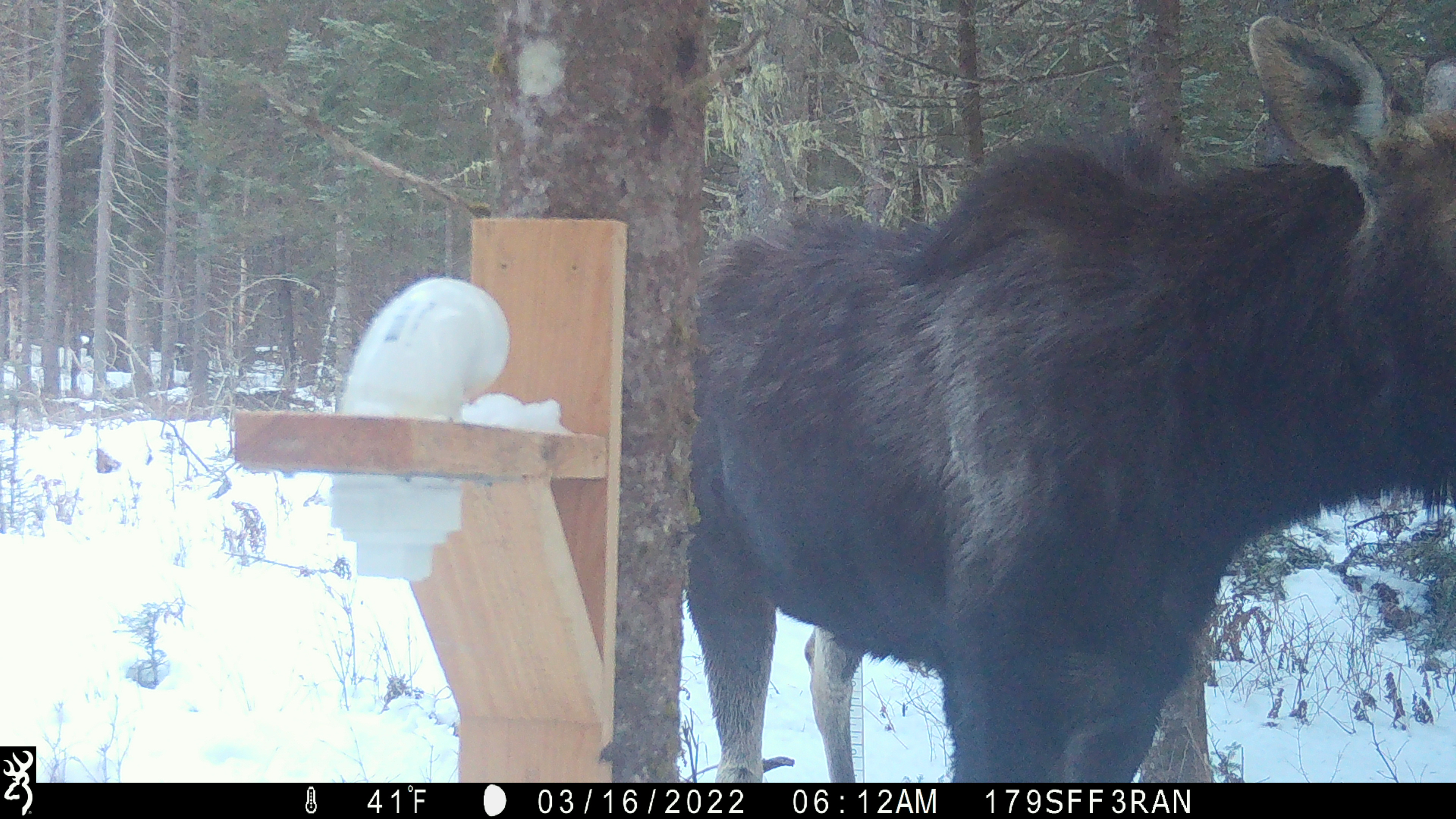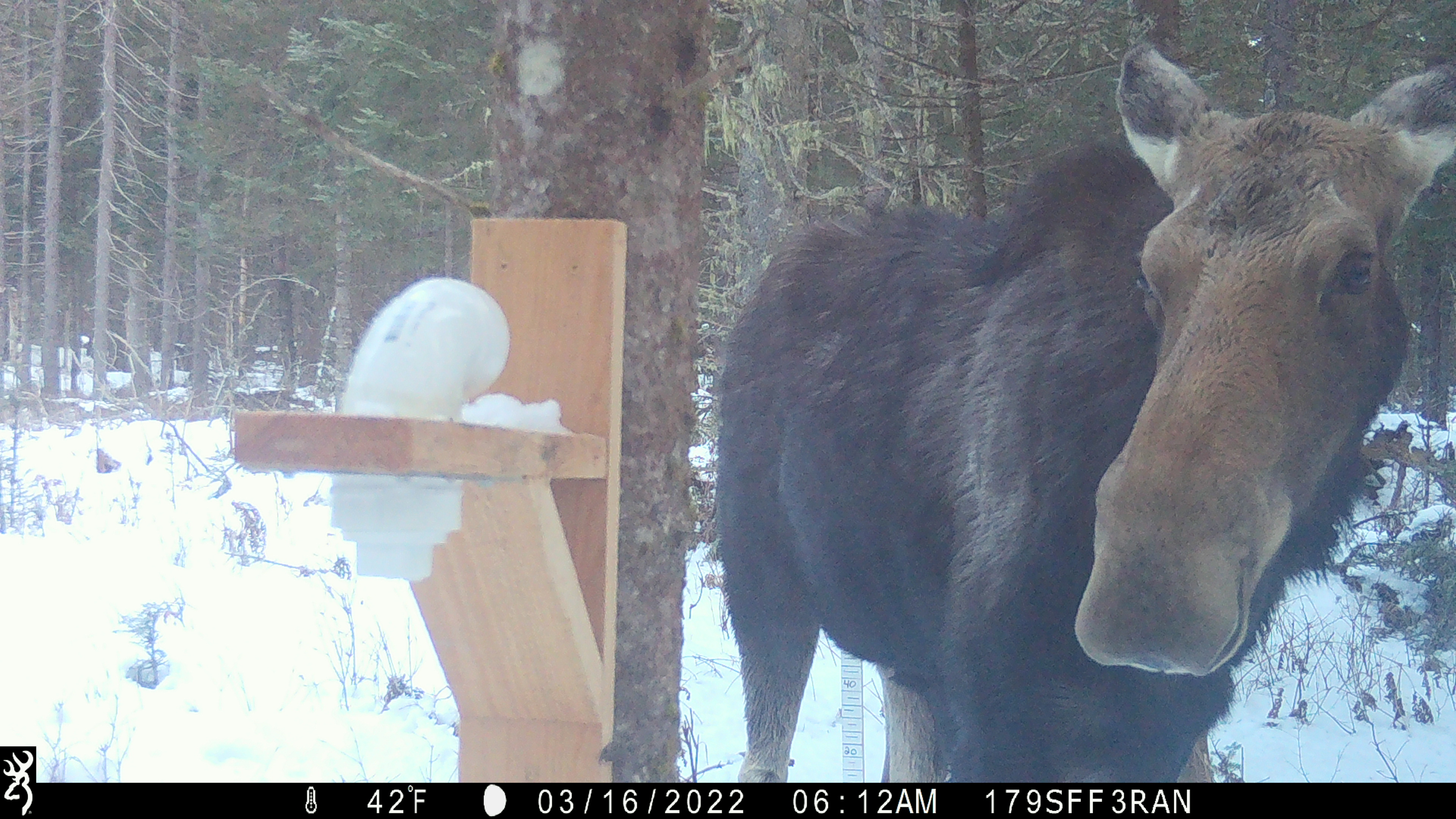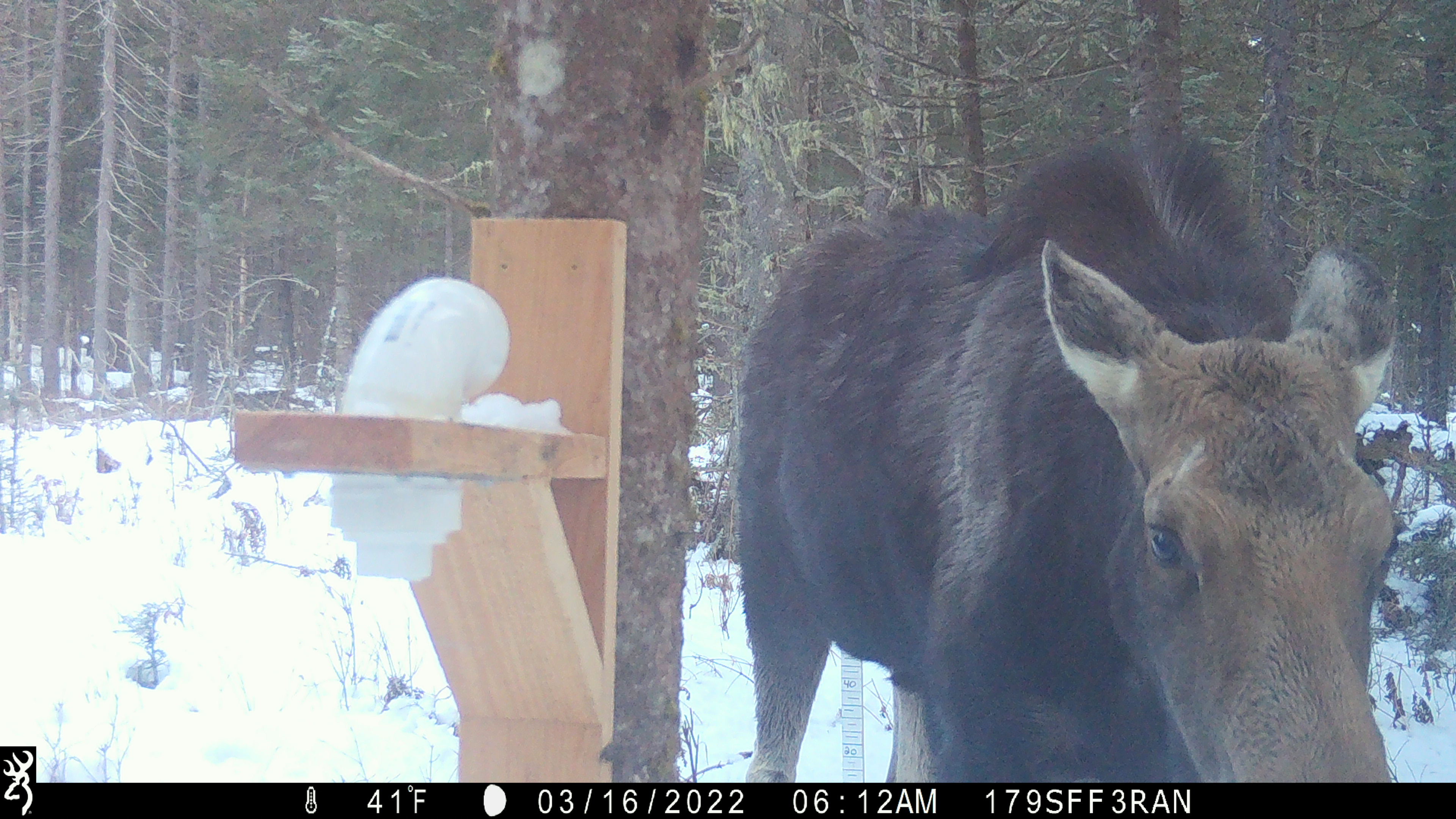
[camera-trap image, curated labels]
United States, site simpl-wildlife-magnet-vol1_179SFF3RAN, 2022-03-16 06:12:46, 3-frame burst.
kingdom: Animalia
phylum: Chordata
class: Mammalia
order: Artiodactyla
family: Cervidae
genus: Alces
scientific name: Alces alces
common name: moose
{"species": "moose (Alces alces)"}